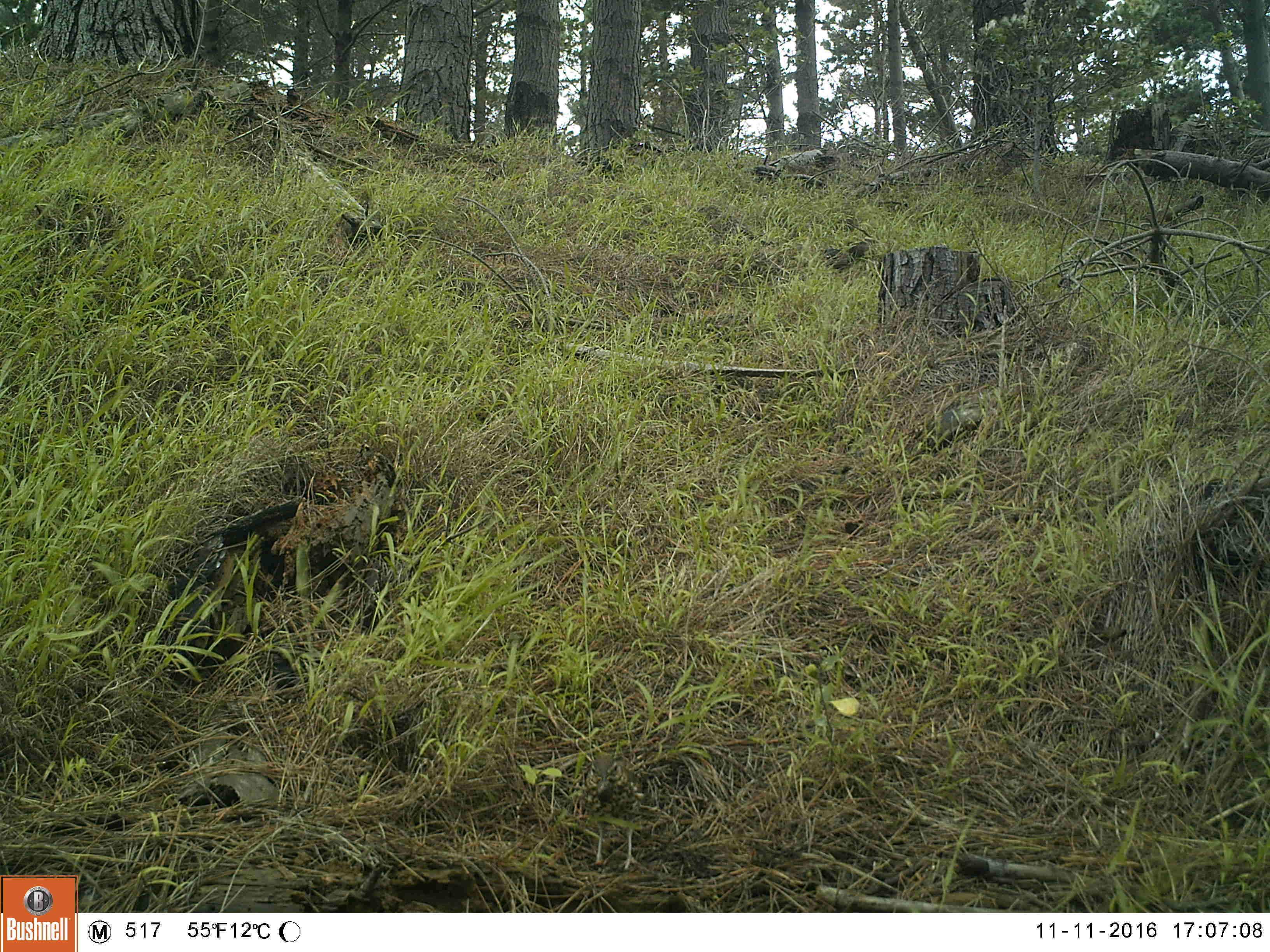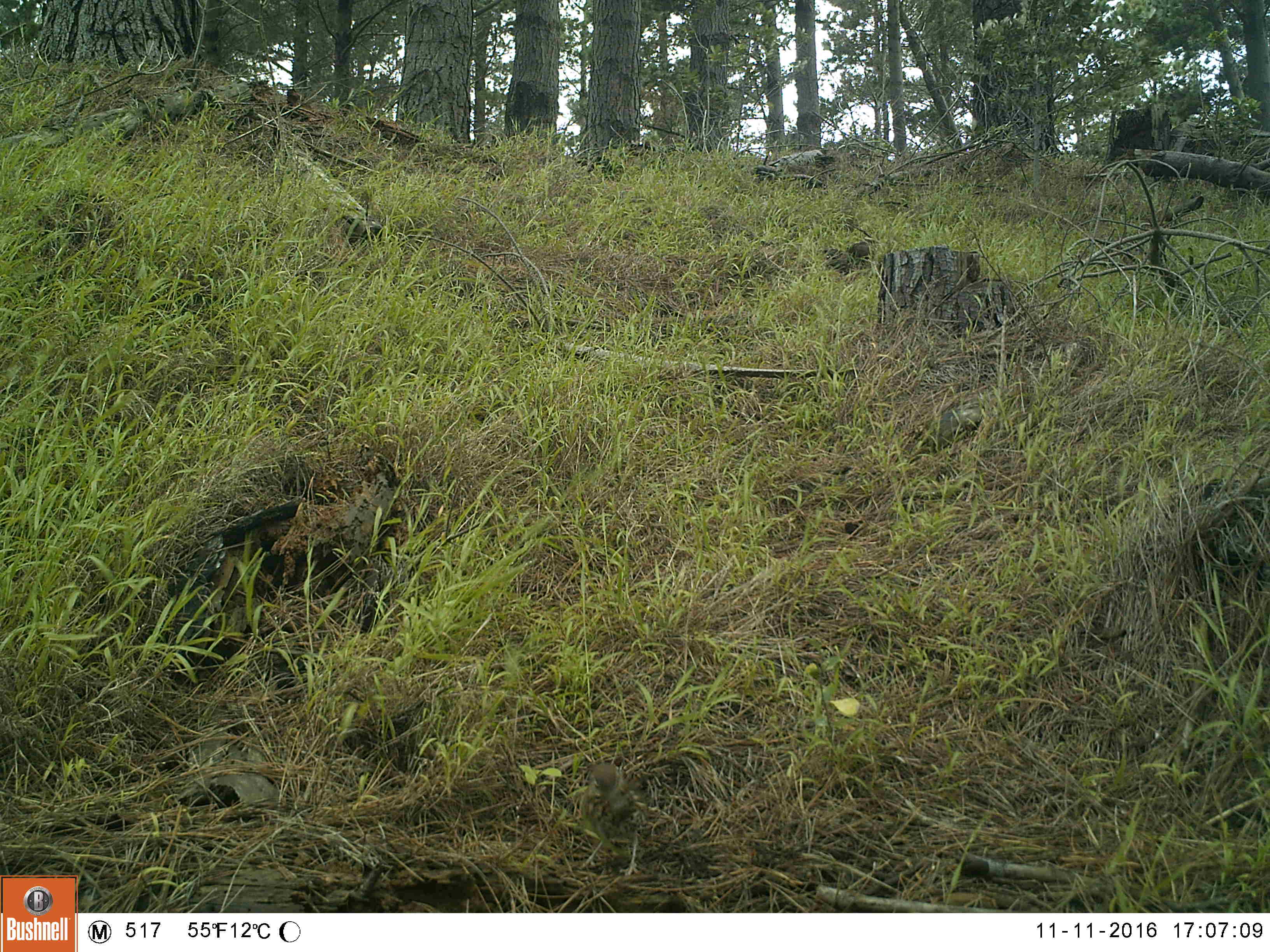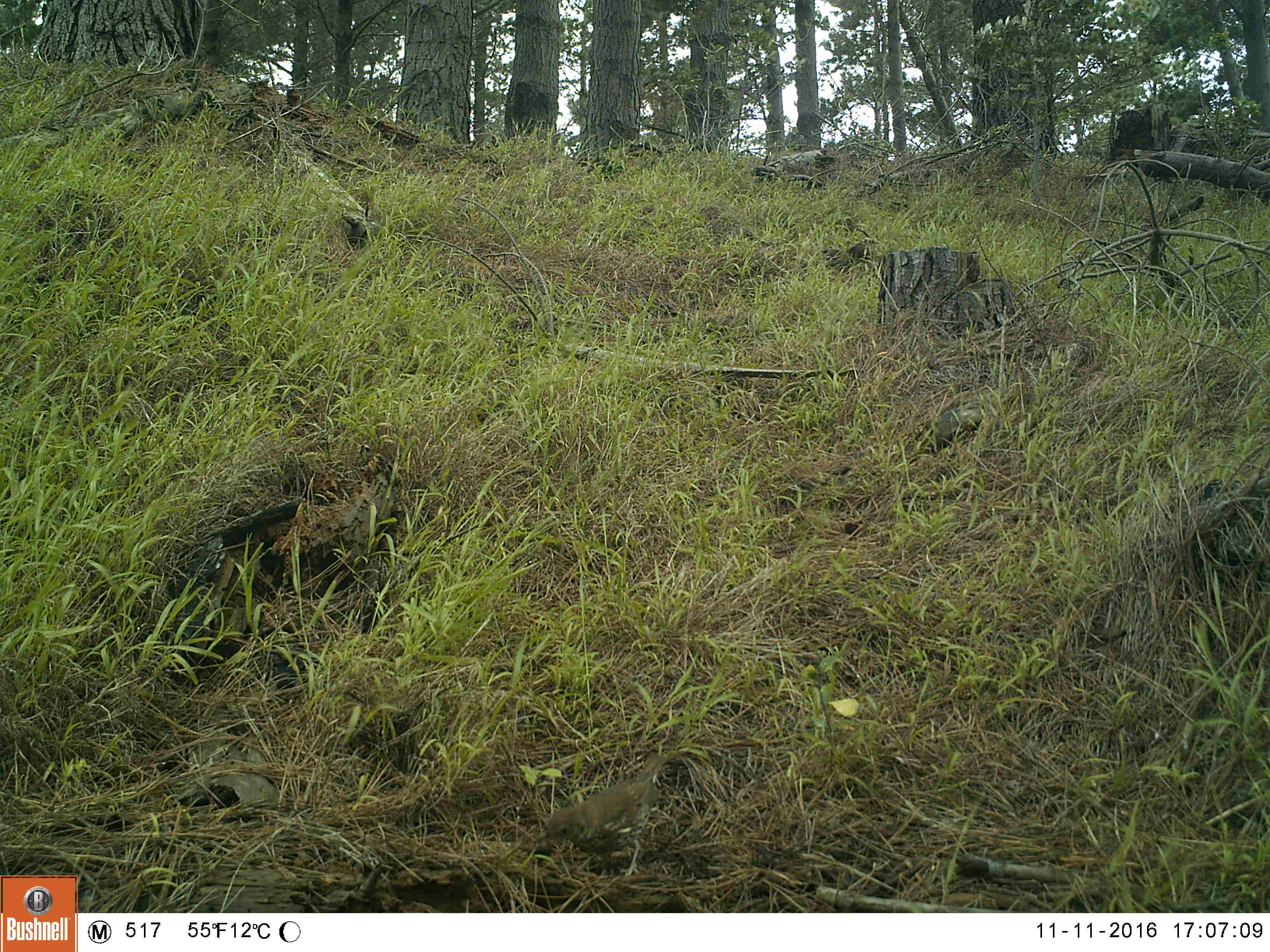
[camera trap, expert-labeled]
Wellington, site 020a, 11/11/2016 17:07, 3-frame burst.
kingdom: Animalia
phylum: Chordata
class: Aves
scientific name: Aves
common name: bird